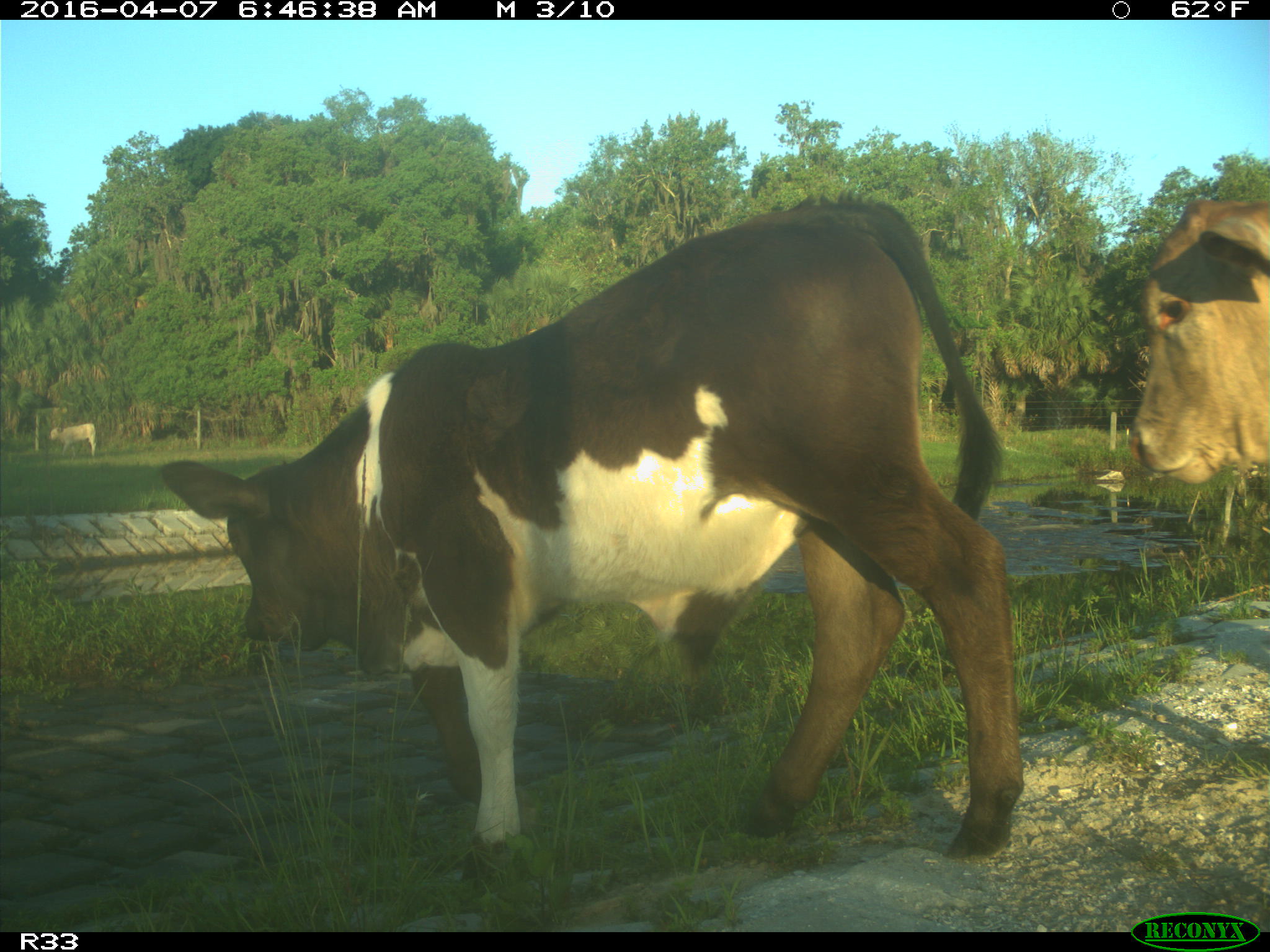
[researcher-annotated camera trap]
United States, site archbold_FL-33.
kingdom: Animalia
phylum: Chordata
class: Mammalia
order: Artiodactyla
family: Bovidae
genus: Bos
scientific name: Bos taurus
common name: domestic cow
Bos taurus (domestic cow).